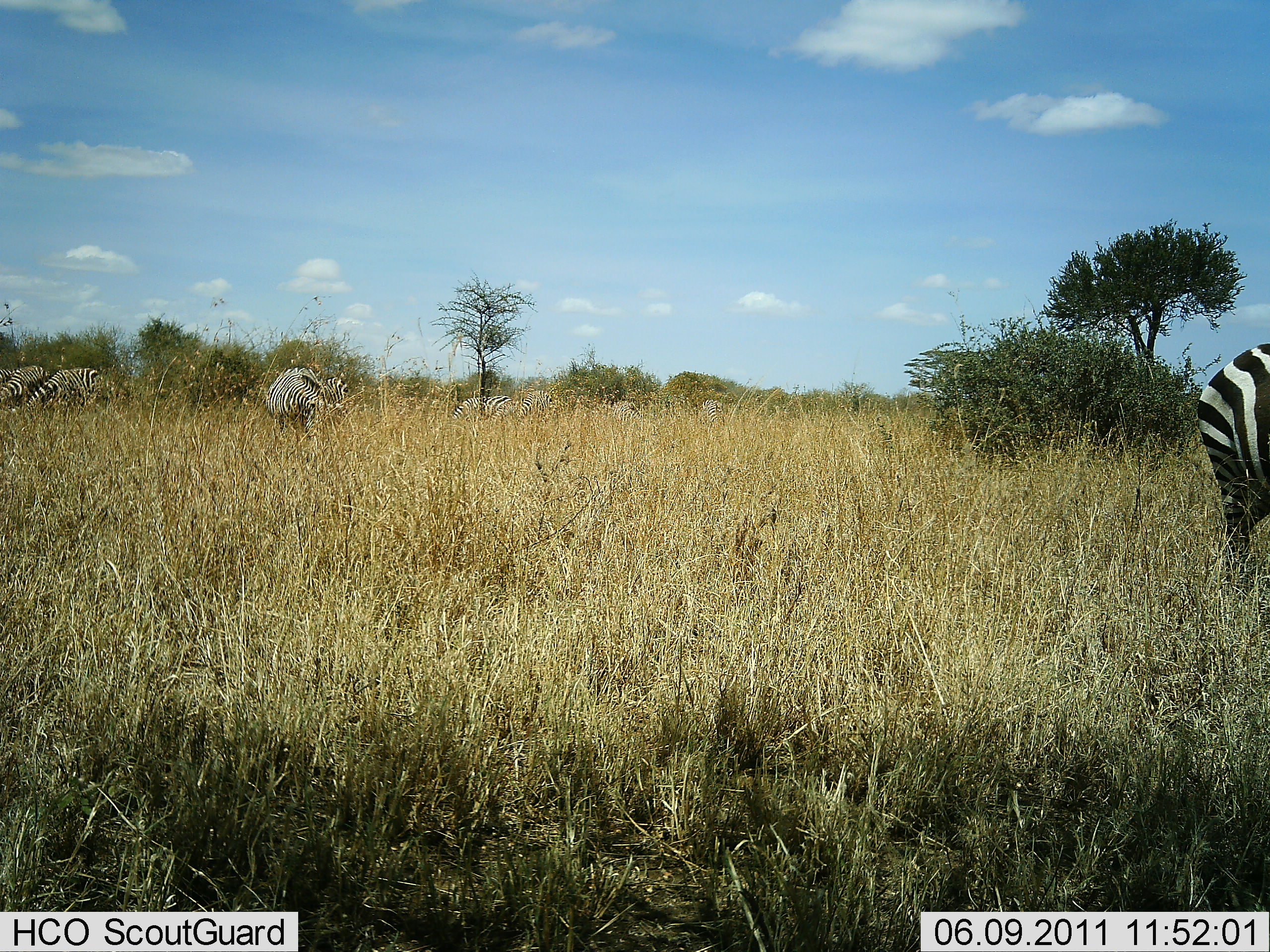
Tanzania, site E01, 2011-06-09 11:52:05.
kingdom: Animalia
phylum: Chordata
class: Mammalia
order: Perissodactyla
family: Equidae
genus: Equus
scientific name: Equus quagga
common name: plains zebra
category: zebra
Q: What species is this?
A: Zebra (plains zebra) (Equus quagga).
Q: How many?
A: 8.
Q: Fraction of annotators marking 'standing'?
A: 55%.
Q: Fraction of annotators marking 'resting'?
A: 0%.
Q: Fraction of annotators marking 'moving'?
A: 18%.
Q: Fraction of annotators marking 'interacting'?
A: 0%.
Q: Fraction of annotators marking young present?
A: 0%.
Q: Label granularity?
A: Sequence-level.